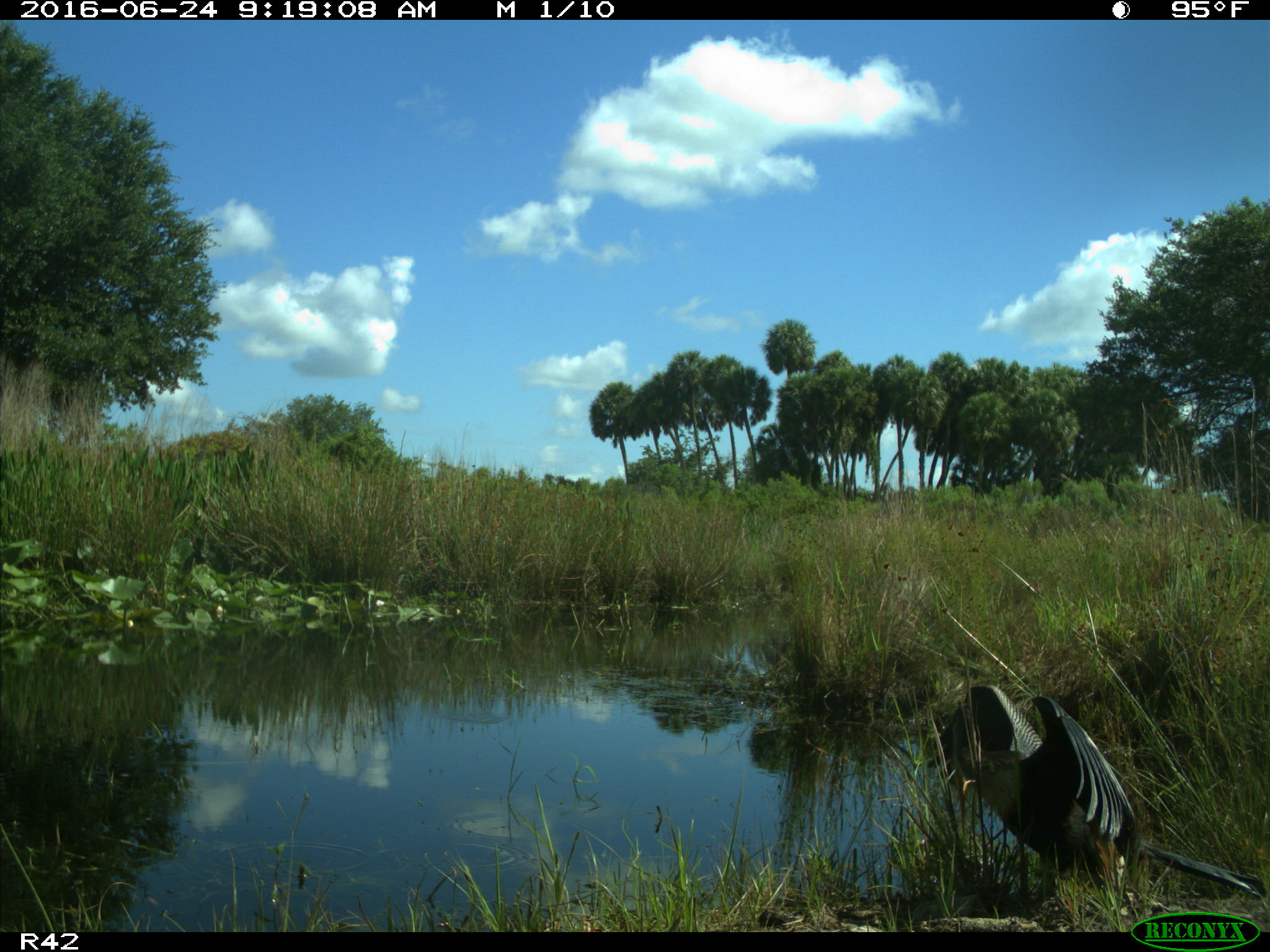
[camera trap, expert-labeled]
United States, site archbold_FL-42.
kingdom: Animalia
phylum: Chordata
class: Aves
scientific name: Aves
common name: birds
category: unidentified bird